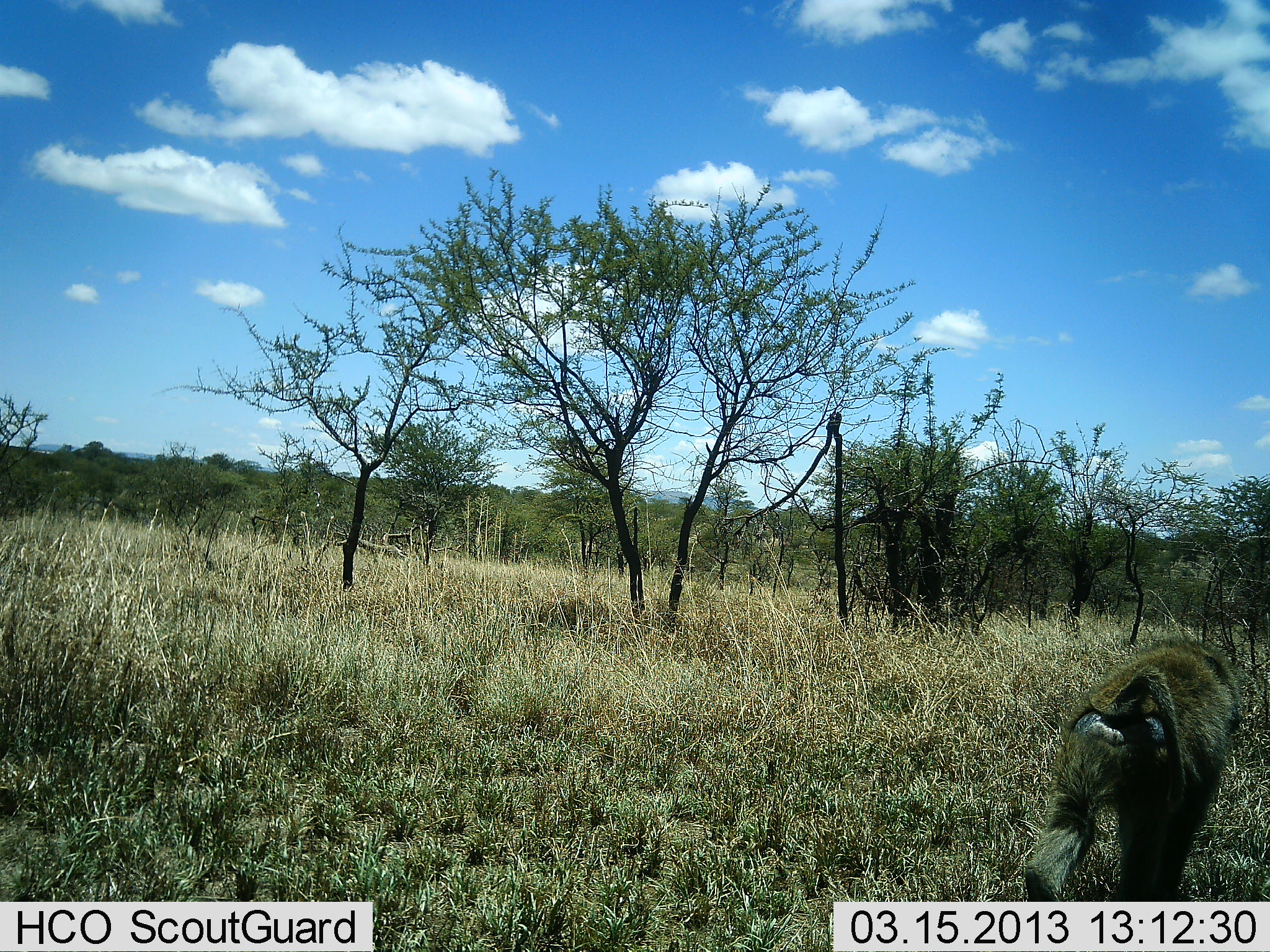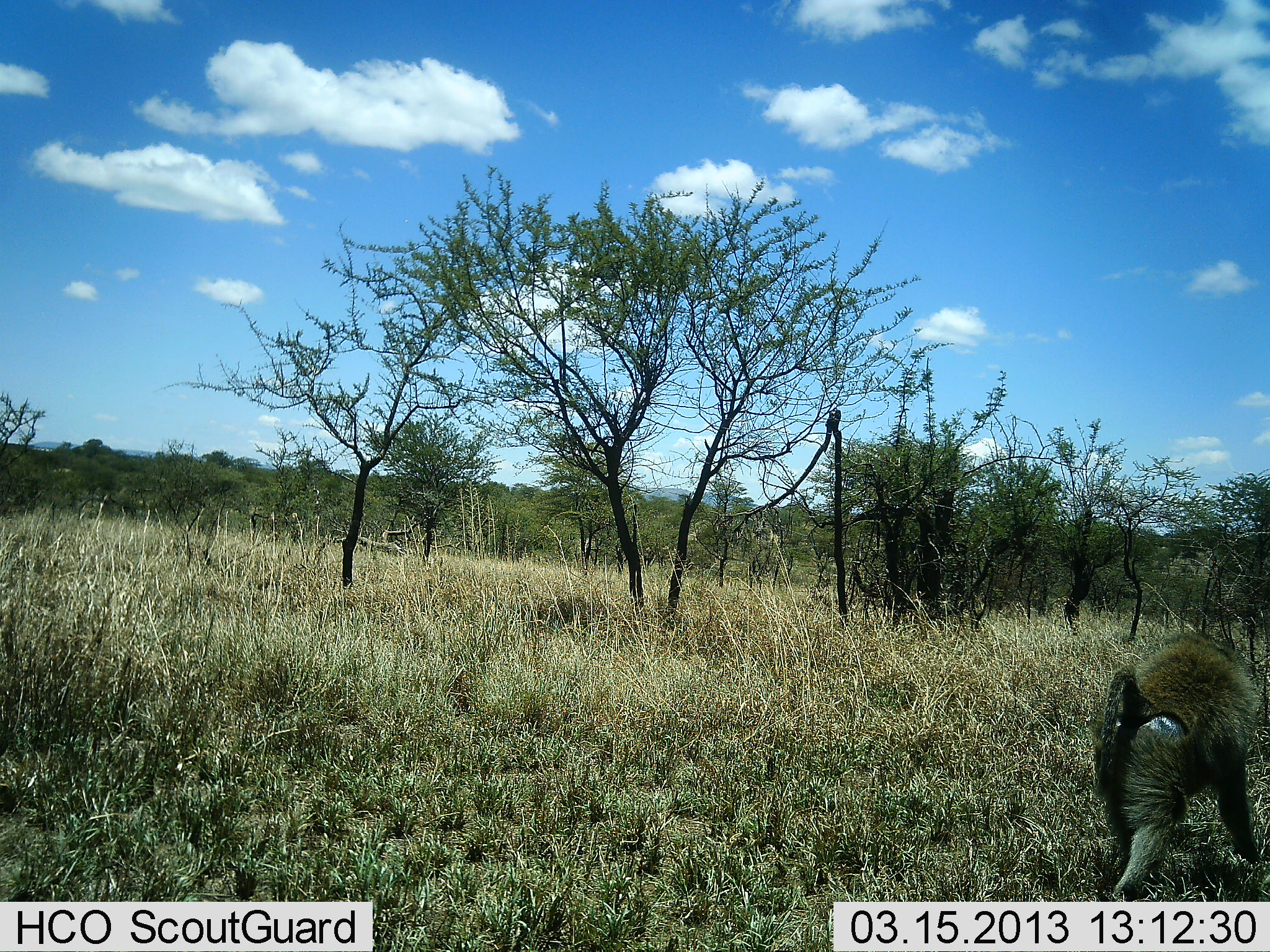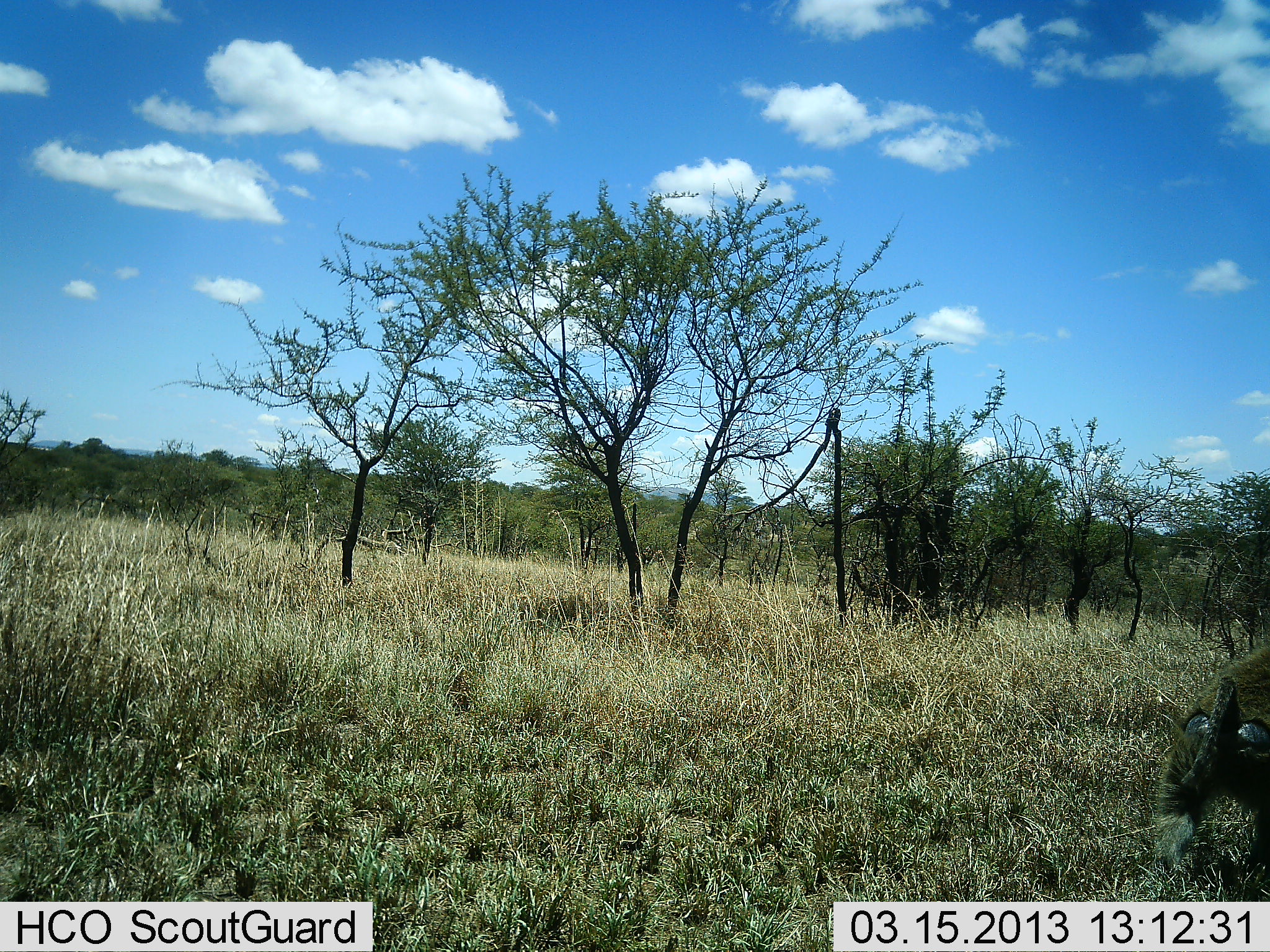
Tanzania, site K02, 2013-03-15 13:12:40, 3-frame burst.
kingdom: Animalia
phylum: Chordata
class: Mammalia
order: Primates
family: Cercopithecidae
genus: Papio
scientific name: Papio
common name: baboon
Baboon (Papio), count 1. Behavior (volunteer vote fractions): standing 0%, resting 0%, moving 100%, interacting 0%. Young present (vote fraction): 0%. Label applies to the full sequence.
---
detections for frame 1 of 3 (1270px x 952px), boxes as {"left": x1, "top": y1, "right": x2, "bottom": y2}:
animal: {"left": 1022, "top": 638, "right": 1242, "bottom": 902}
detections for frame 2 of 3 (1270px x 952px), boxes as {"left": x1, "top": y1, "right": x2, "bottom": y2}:
animal: {"left": 1093, "top": 630, "right": 1261, "bottom": 902}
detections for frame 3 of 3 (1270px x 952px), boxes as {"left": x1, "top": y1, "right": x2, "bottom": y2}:
animal: {"left": 1153, "top": 642, "right": 1270, "bottom": 875}